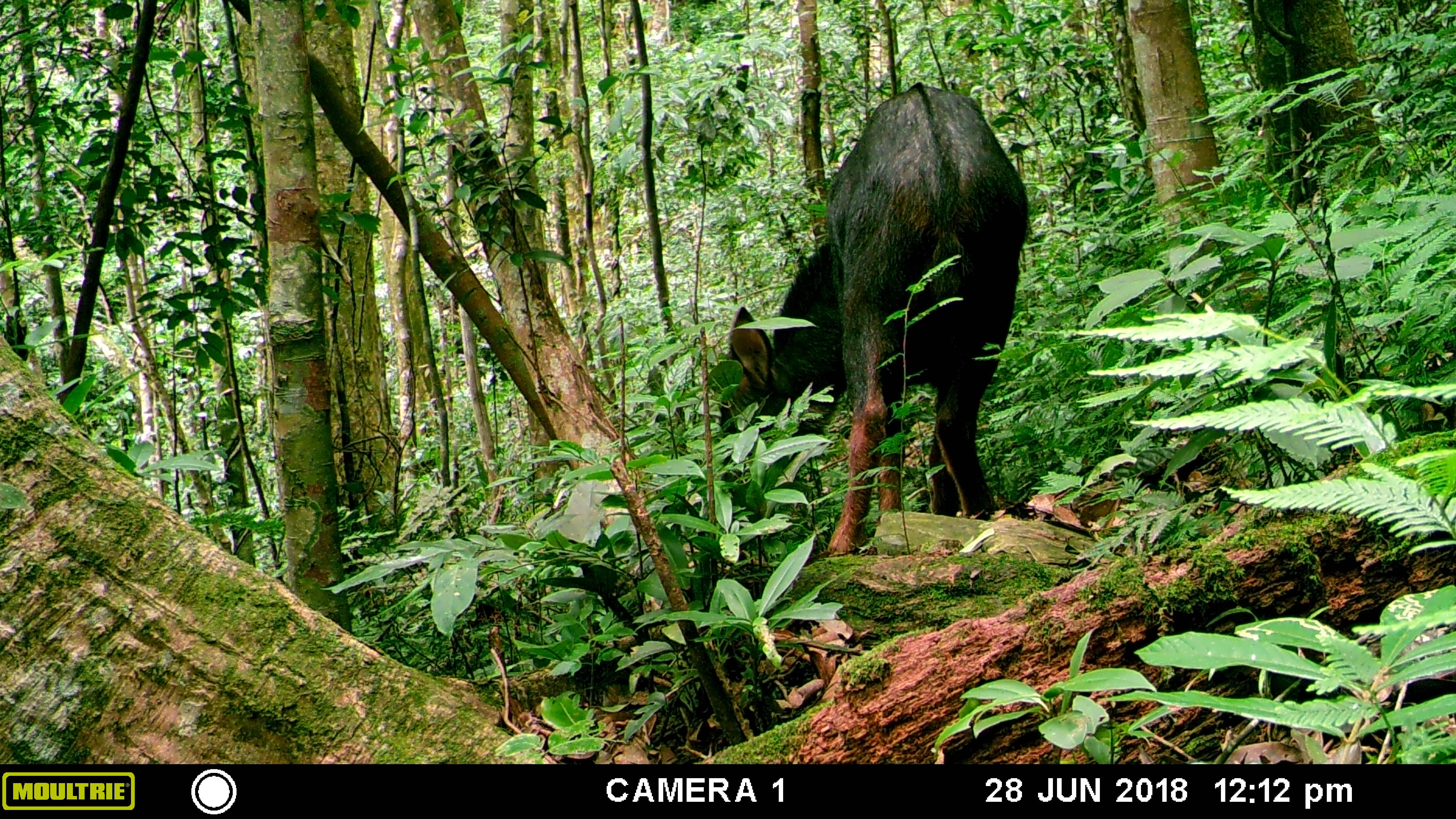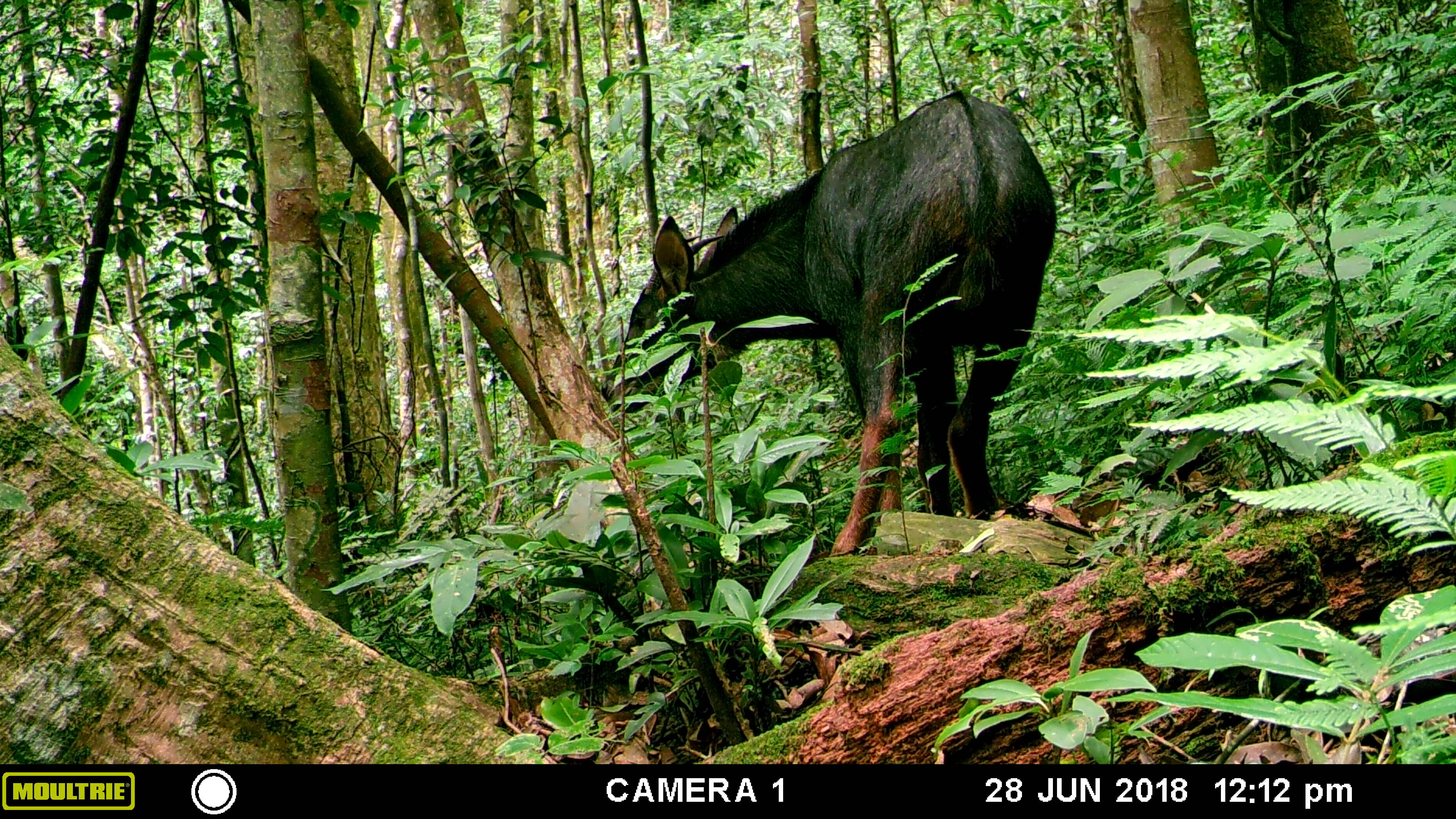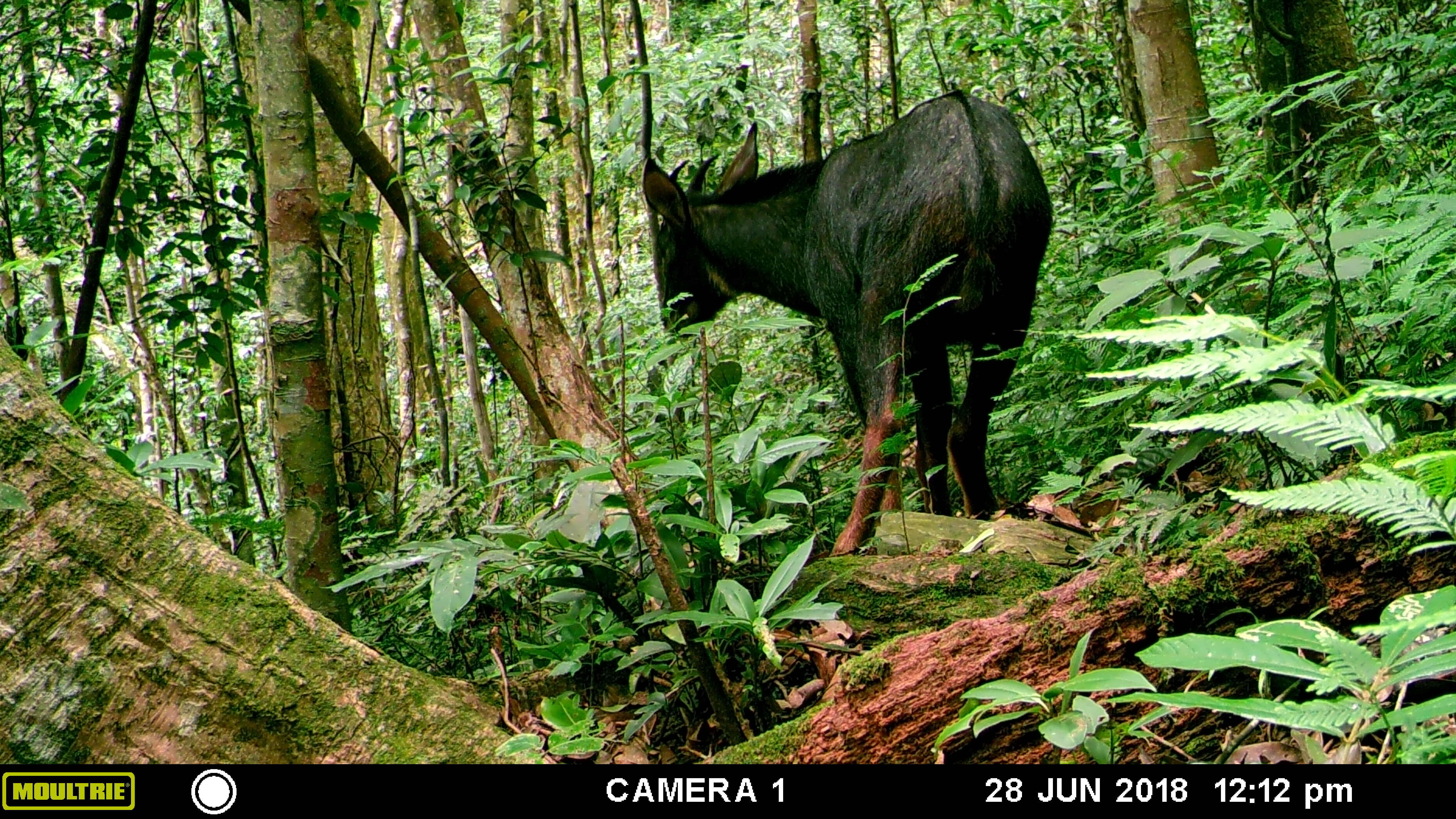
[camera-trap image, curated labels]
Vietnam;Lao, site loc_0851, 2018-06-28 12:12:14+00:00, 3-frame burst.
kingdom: Animalia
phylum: Chordata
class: Mammalia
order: Artiodactyla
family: Bovidae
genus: Capricornis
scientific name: Capricornis sumatraensis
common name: chinese serow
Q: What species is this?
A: Chinese serow (Capricornis sumatraensis).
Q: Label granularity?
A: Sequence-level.